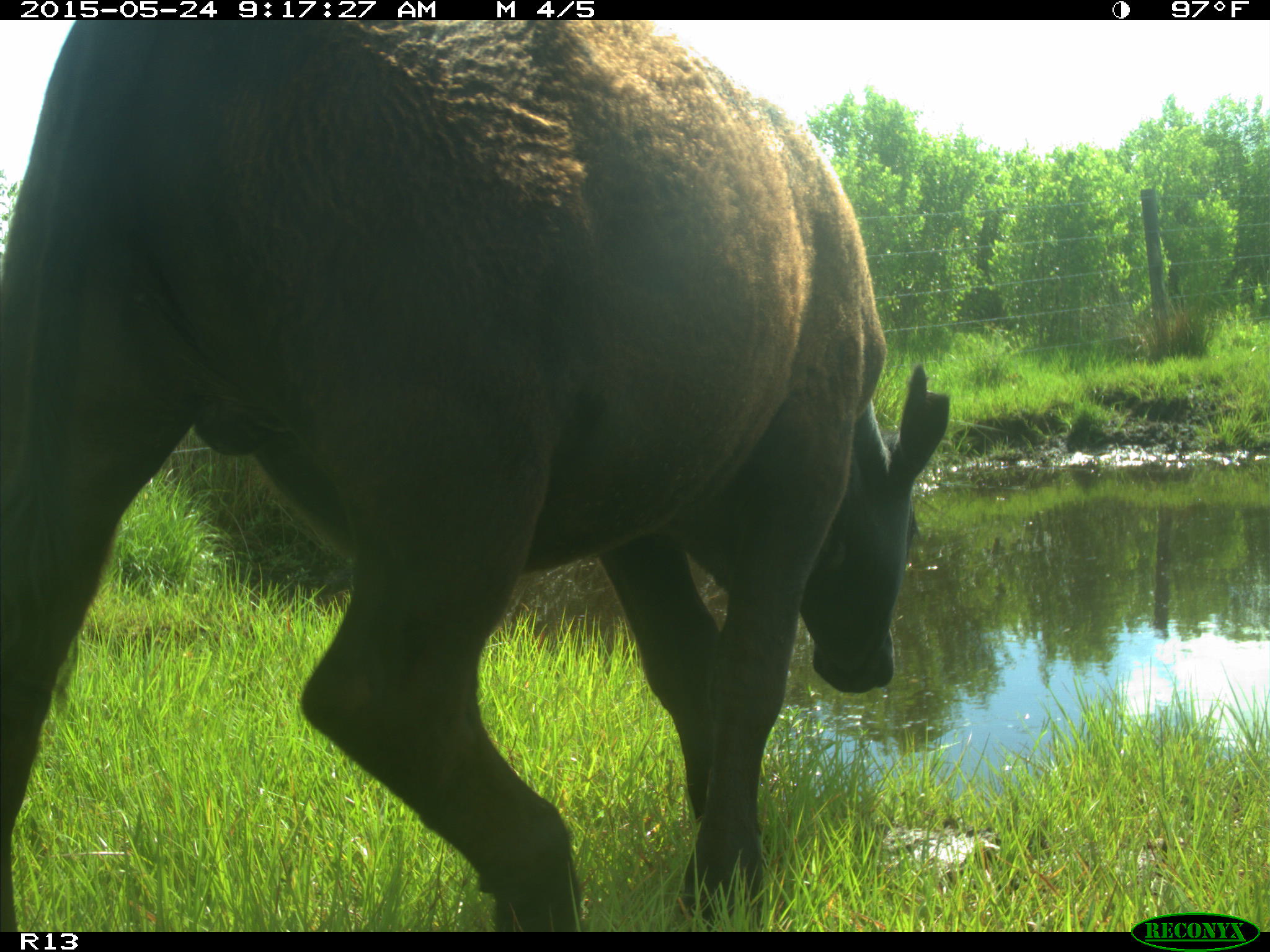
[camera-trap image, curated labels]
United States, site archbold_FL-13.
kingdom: Animalia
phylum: Chordata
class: Mammalia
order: Artiodactyla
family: Bovidae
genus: Bos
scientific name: Bos taurus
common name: domestic cow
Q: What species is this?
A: Bos taurus (domestic cow).